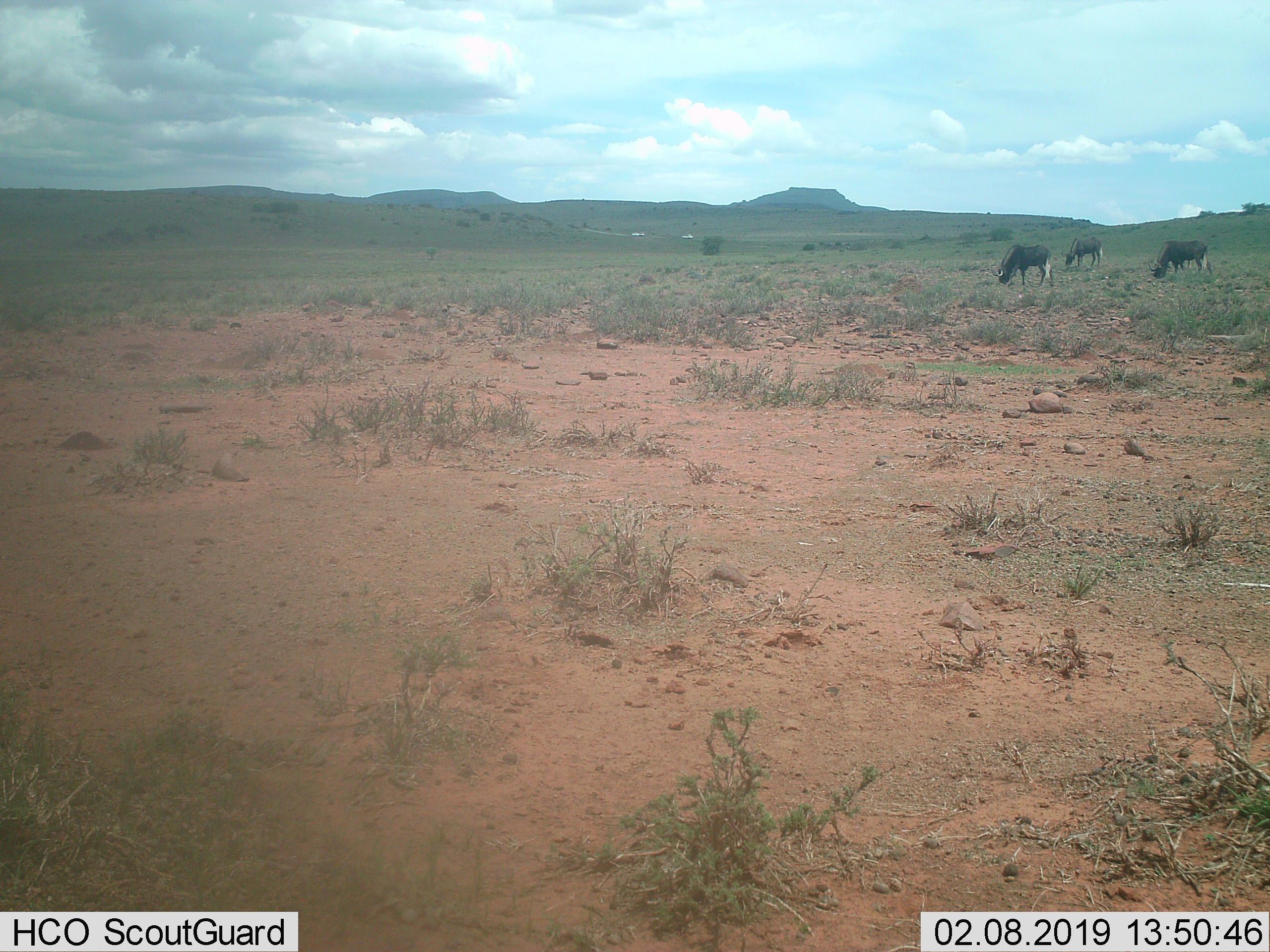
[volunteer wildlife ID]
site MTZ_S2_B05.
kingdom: Animalia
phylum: Chordata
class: Mammalia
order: Artiodactyla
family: Bovidae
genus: Connochaetes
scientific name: Connochaetes gnou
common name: black wildebeest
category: wildebeestblack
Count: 3.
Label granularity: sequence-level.